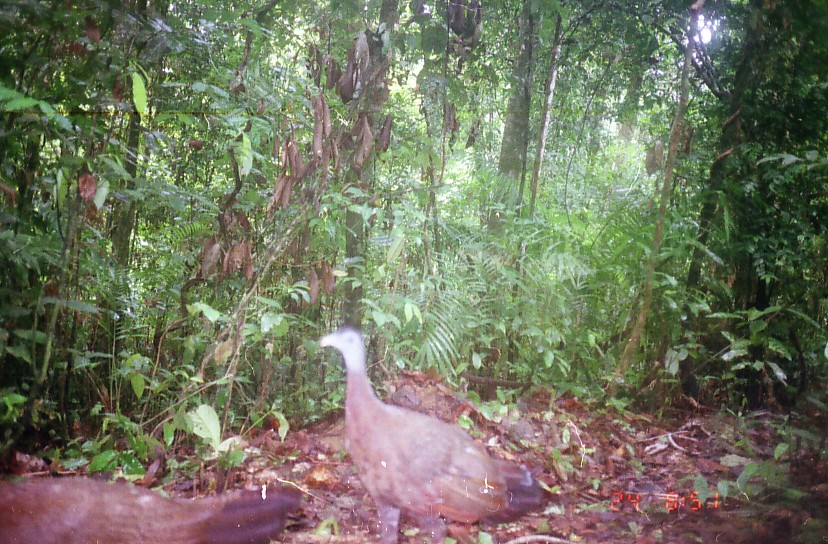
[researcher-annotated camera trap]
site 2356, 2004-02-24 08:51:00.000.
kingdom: Animalia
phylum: Chordata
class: Aves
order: Galliformes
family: Phasianidae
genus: Argusianus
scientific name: Argusianus argus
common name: great argus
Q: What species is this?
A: Argusianus argus (great argus).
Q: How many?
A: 2.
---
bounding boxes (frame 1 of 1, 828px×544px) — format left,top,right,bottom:
argusianus argus: 317,325,547,544; 0,475,305,543